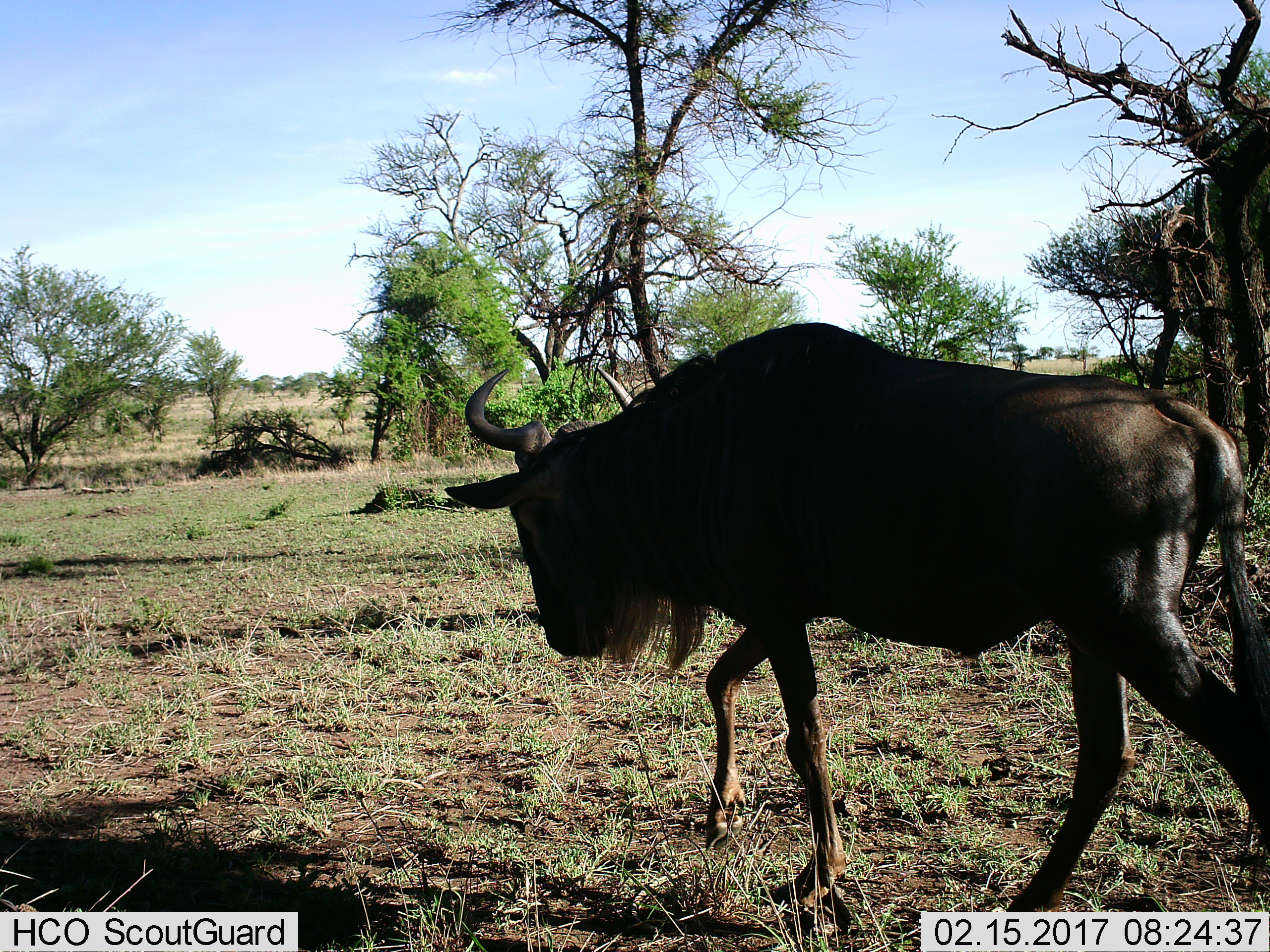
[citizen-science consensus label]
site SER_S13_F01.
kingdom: Animalia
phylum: Chordata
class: Mammalia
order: Artiodactyla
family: Bovidae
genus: Connochaetes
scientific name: Connochaetes taurinus taurinus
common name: blue wildebeest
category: wildebeestblue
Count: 1.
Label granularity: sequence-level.